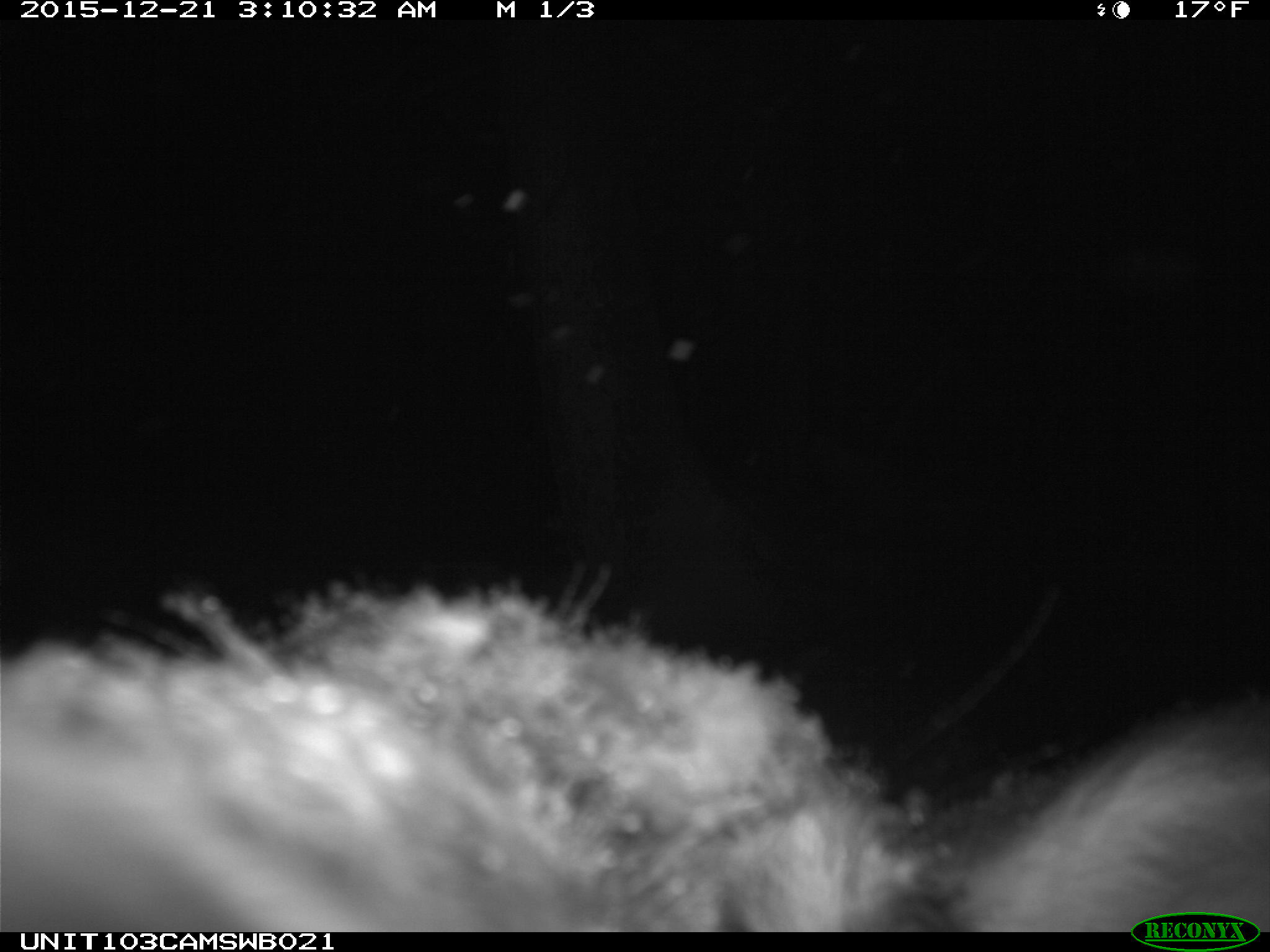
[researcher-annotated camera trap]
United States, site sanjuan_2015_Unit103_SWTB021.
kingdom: Animalia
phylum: Chordata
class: Mammalia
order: Artiodactyla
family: Cervidae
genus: Cervus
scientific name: Cervus elaphus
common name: red deer